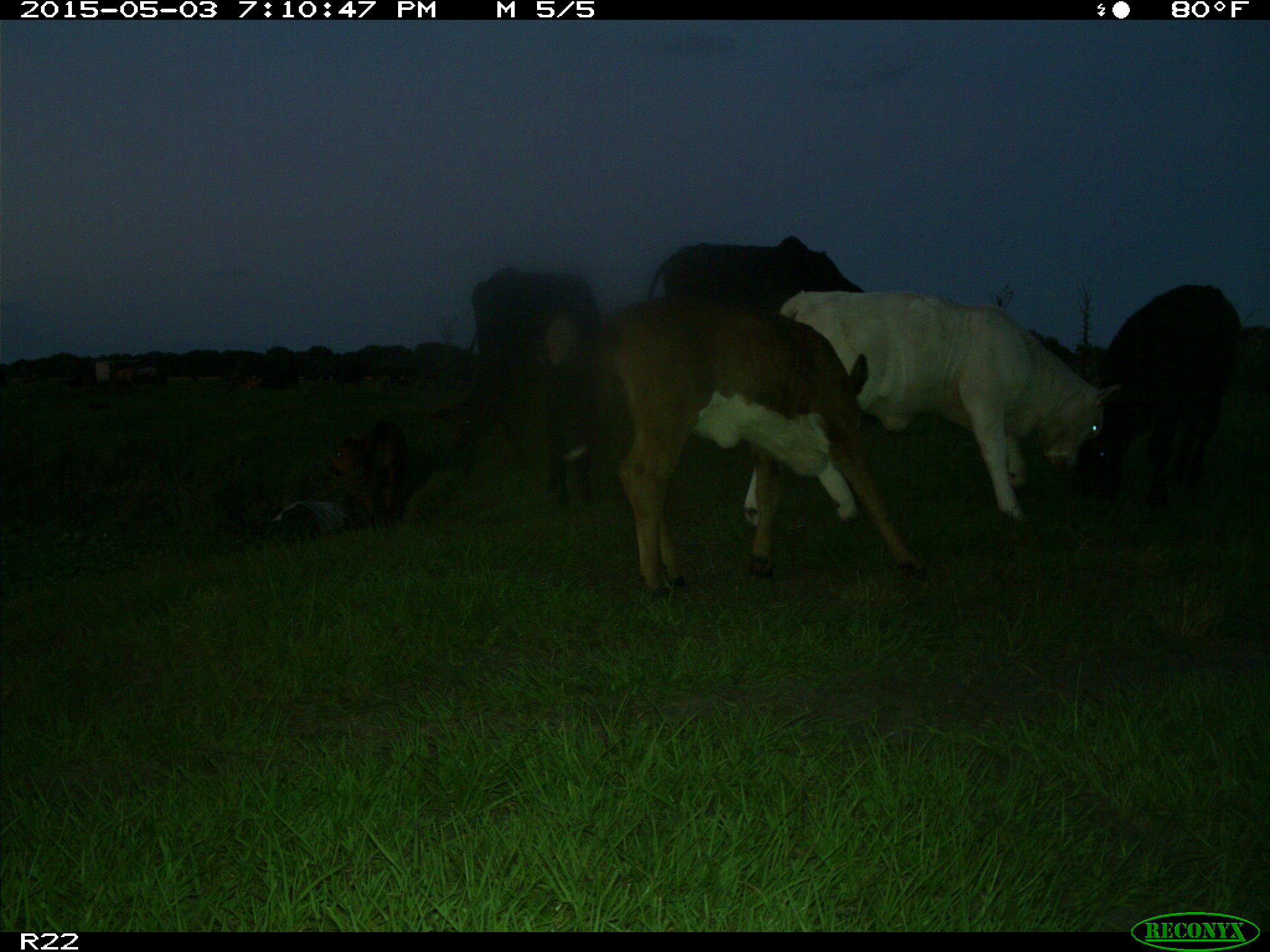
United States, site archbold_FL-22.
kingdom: Animalia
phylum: Chordata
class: Mammalia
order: Artiodactyla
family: Bovidae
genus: Bos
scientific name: Bos taurus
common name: domestic cow